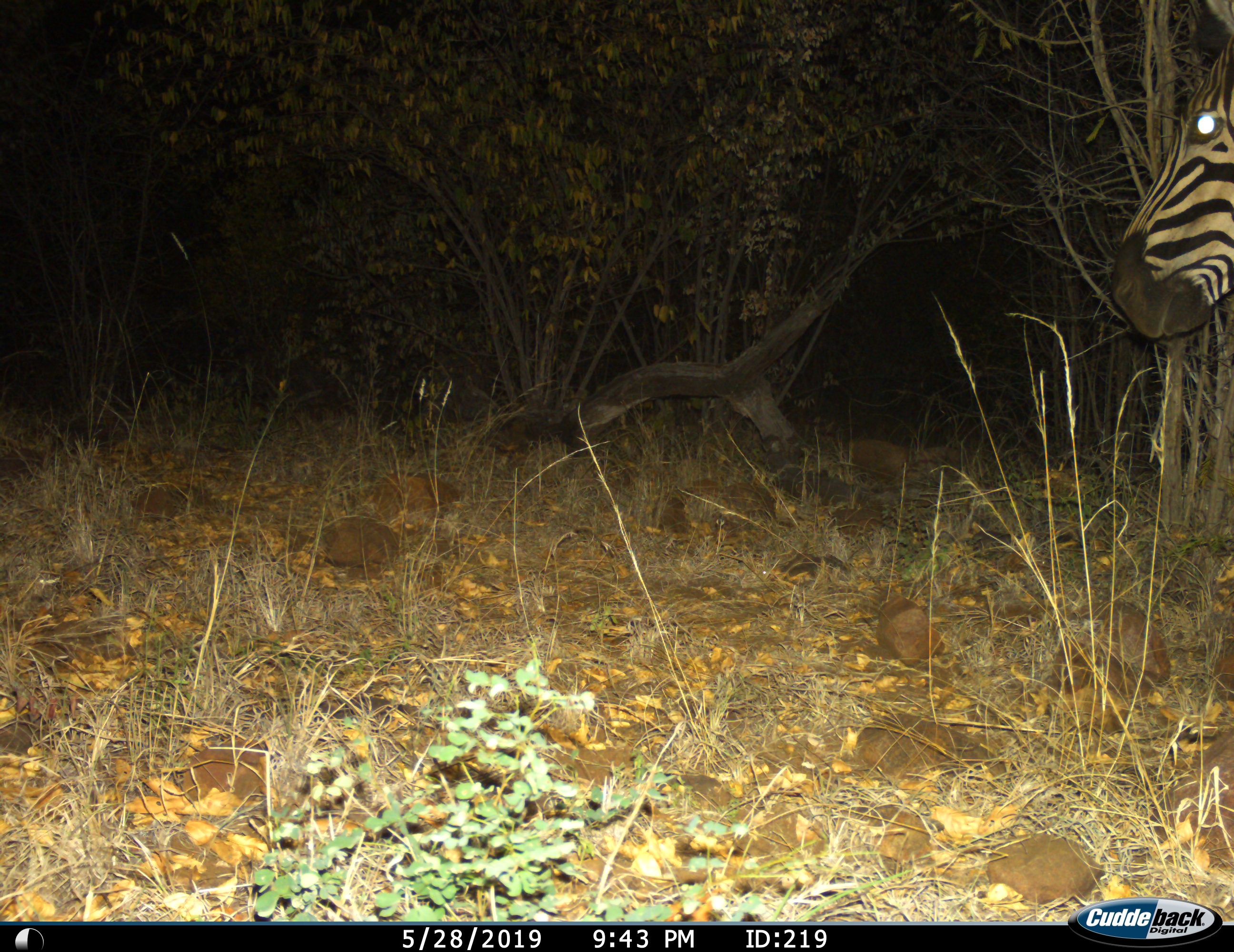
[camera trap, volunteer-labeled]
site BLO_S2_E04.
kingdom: Animalia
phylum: Chordata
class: Mammalia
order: Perissodactyla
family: Equidae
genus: Equus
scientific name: Equus quagga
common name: plains zebra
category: zebraplains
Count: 1.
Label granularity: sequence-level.